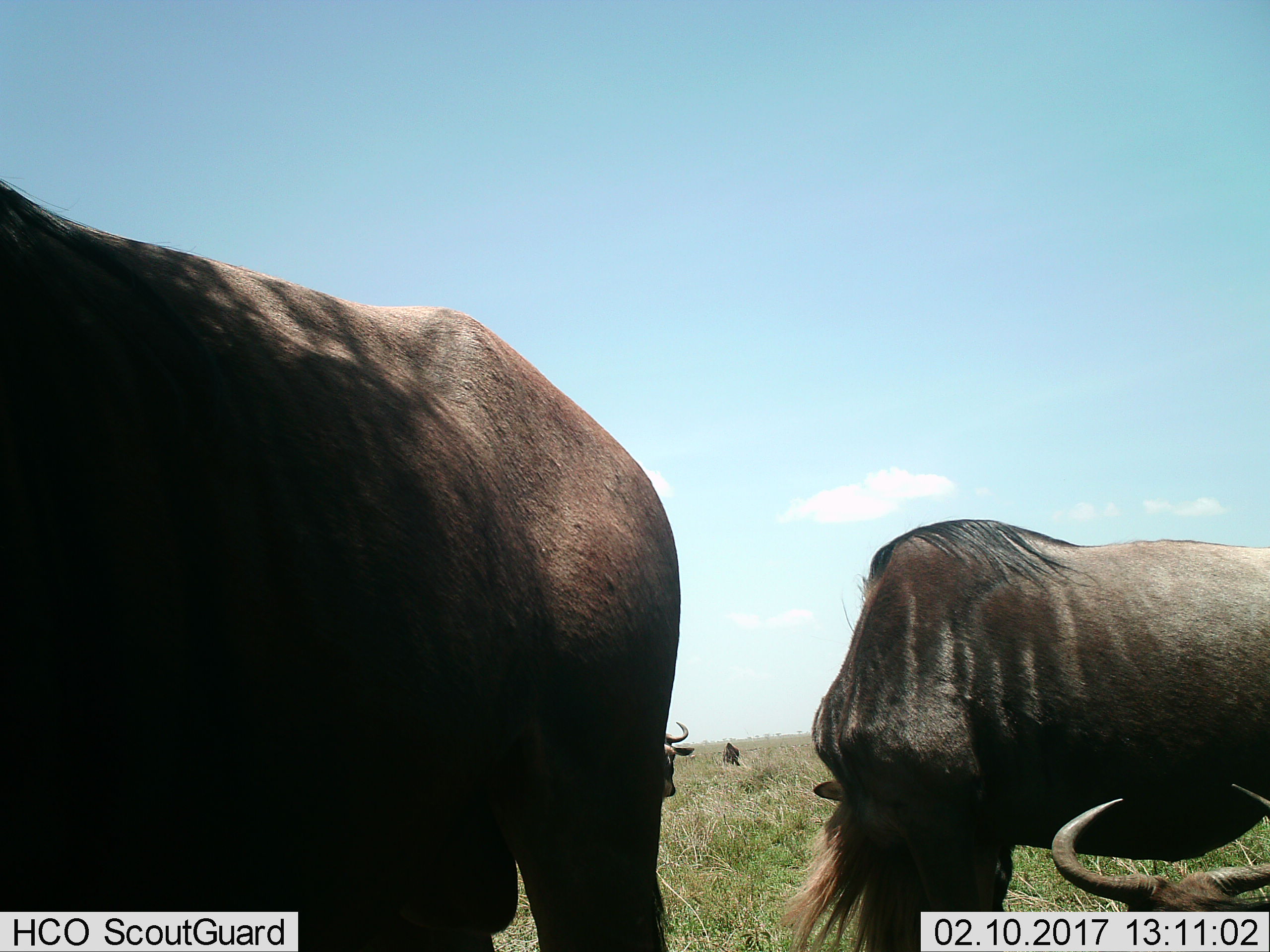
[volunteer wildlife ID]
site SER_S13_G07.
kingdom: Animalia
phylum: Chordata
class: Mammalia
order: Artiodactyla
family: Bovidae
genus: Connochaetes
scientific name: Connochaetes taurinus taurinus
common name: blue wildebeest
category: wildebeestblue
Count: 4.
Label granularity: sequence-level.